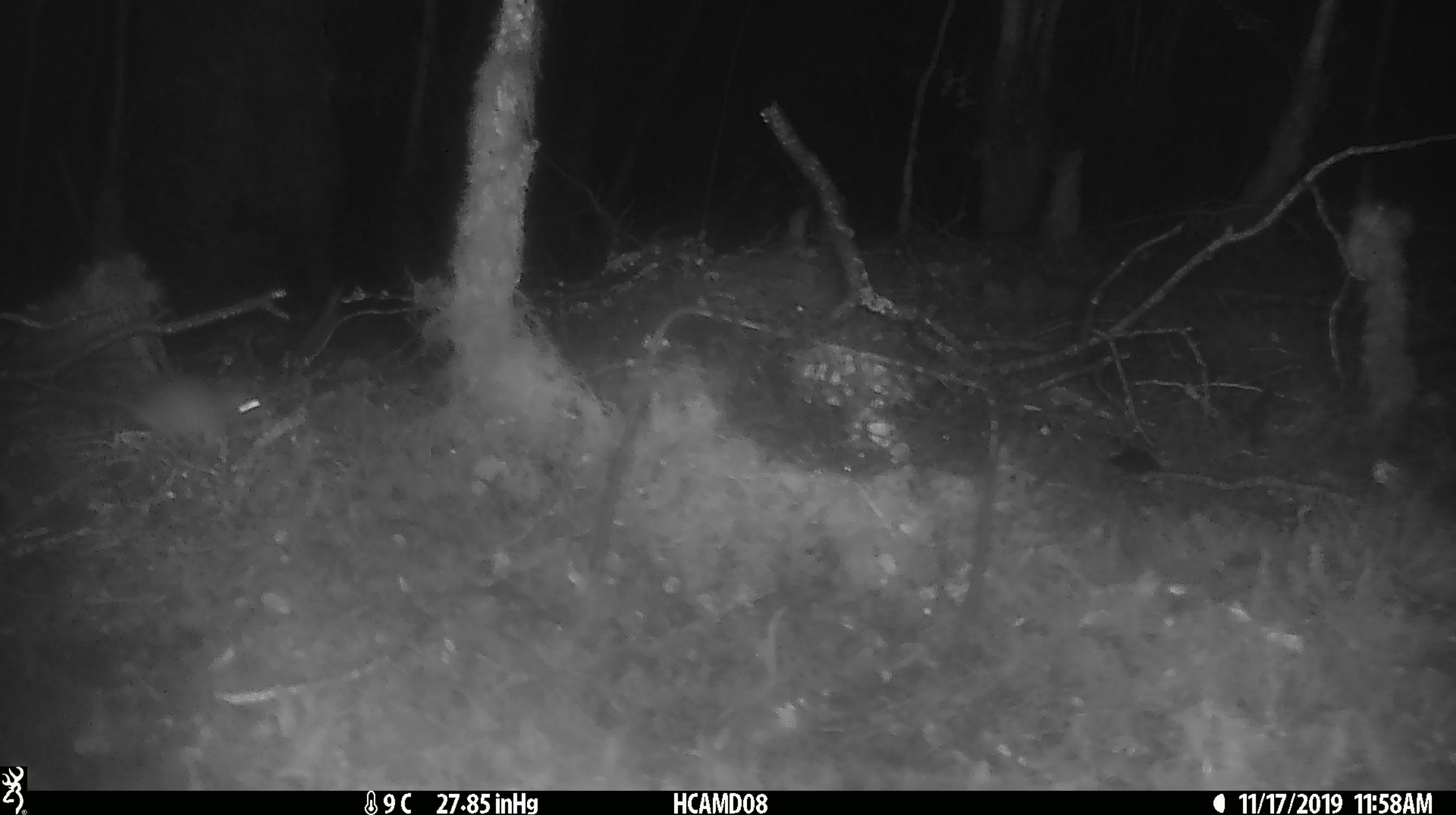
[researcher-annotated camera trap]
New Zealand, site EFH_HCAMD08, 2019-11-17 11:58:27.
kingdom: Animalia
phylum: Chordata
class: Mammalia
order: Rodentia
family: Muridae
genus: Mus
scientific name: Mus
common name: mouse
Mouse (Mus).